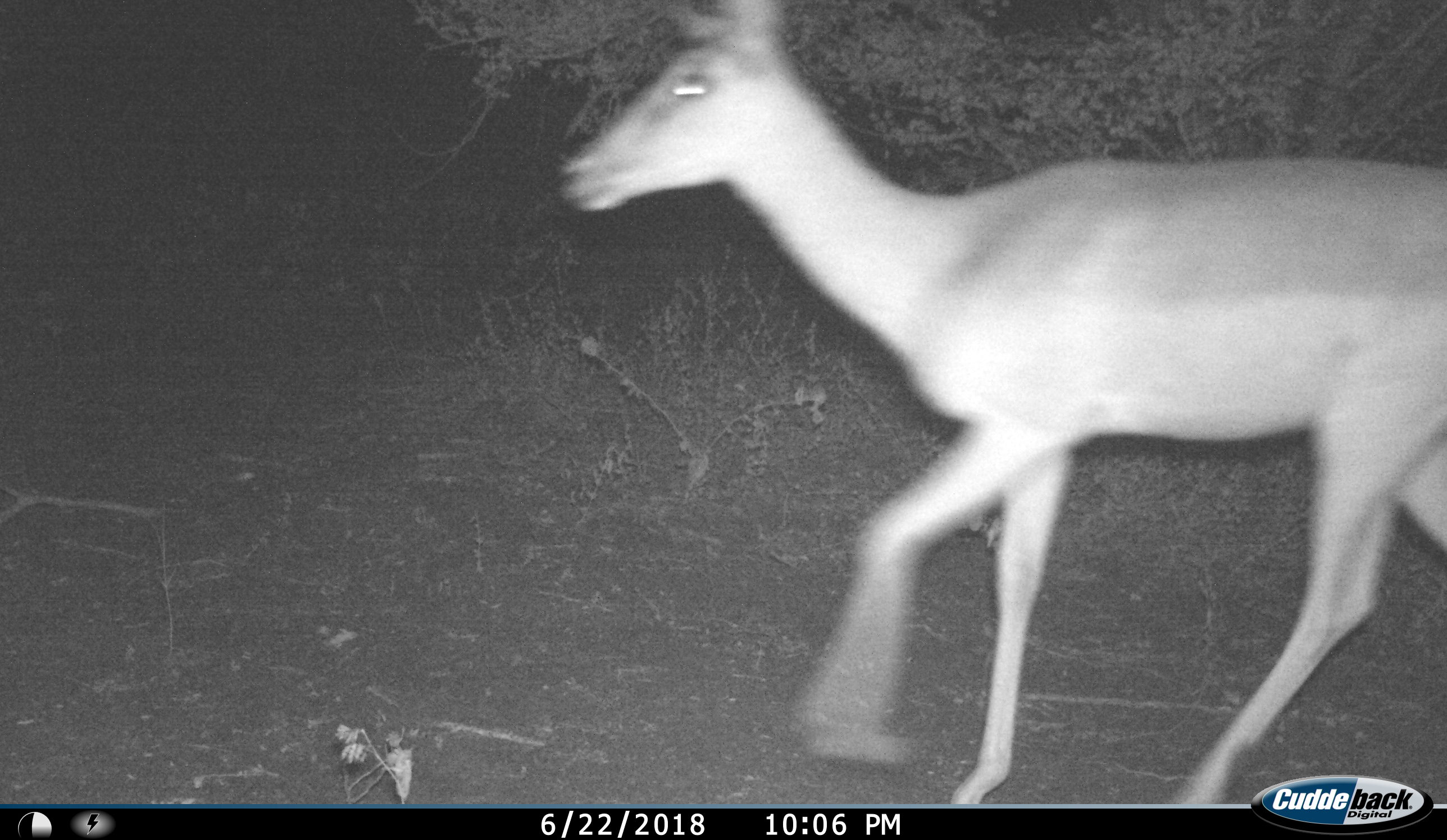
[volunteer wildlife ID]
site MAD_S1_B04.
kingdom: Animalia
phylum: Chordata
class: Mammalia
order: Artiodactyla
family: Bovidae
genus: Aepyceros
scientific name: Aepyceros melampus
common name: impala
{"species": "impala (Aepyceros melampus)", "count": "1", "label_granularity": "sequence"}